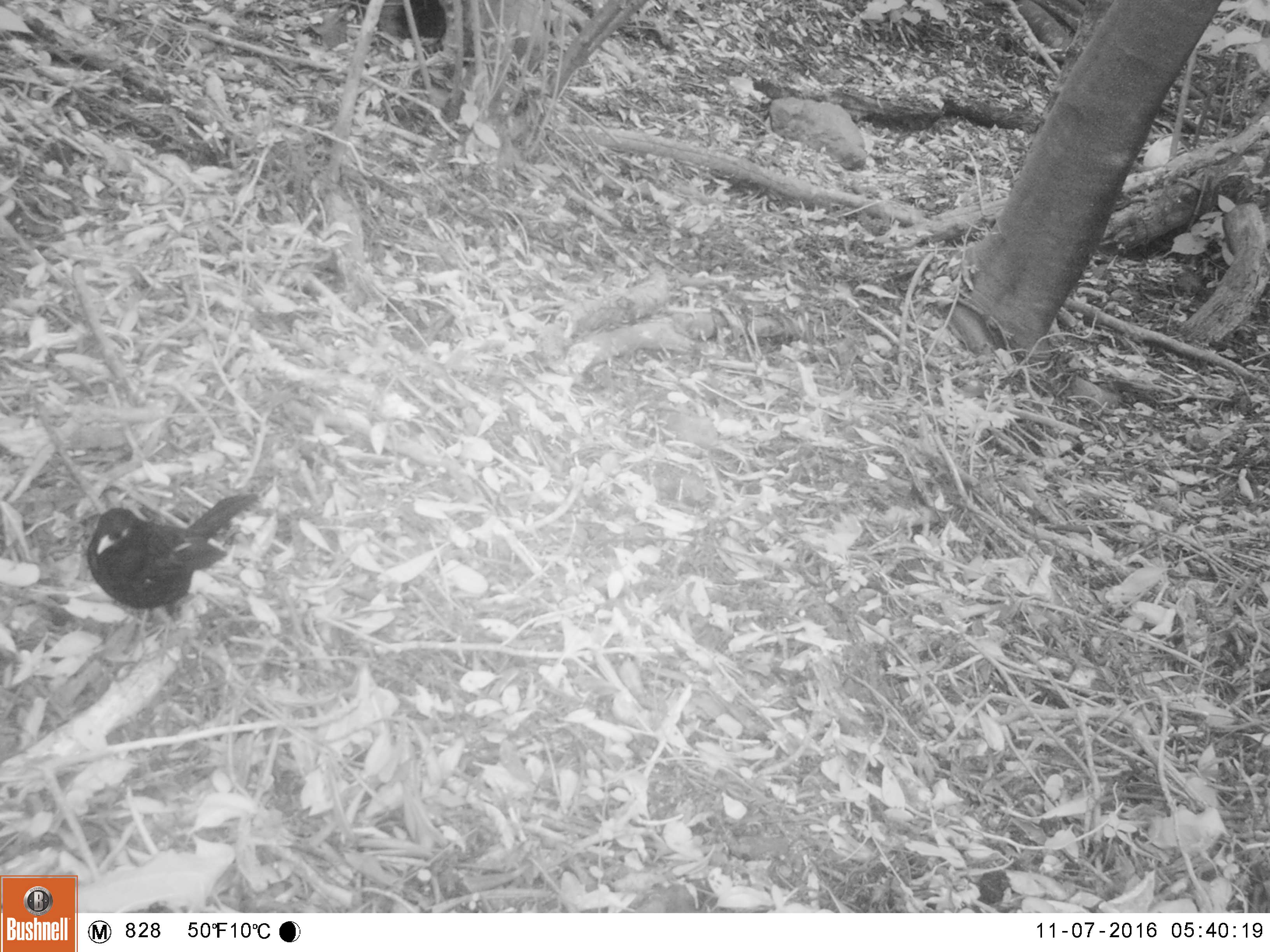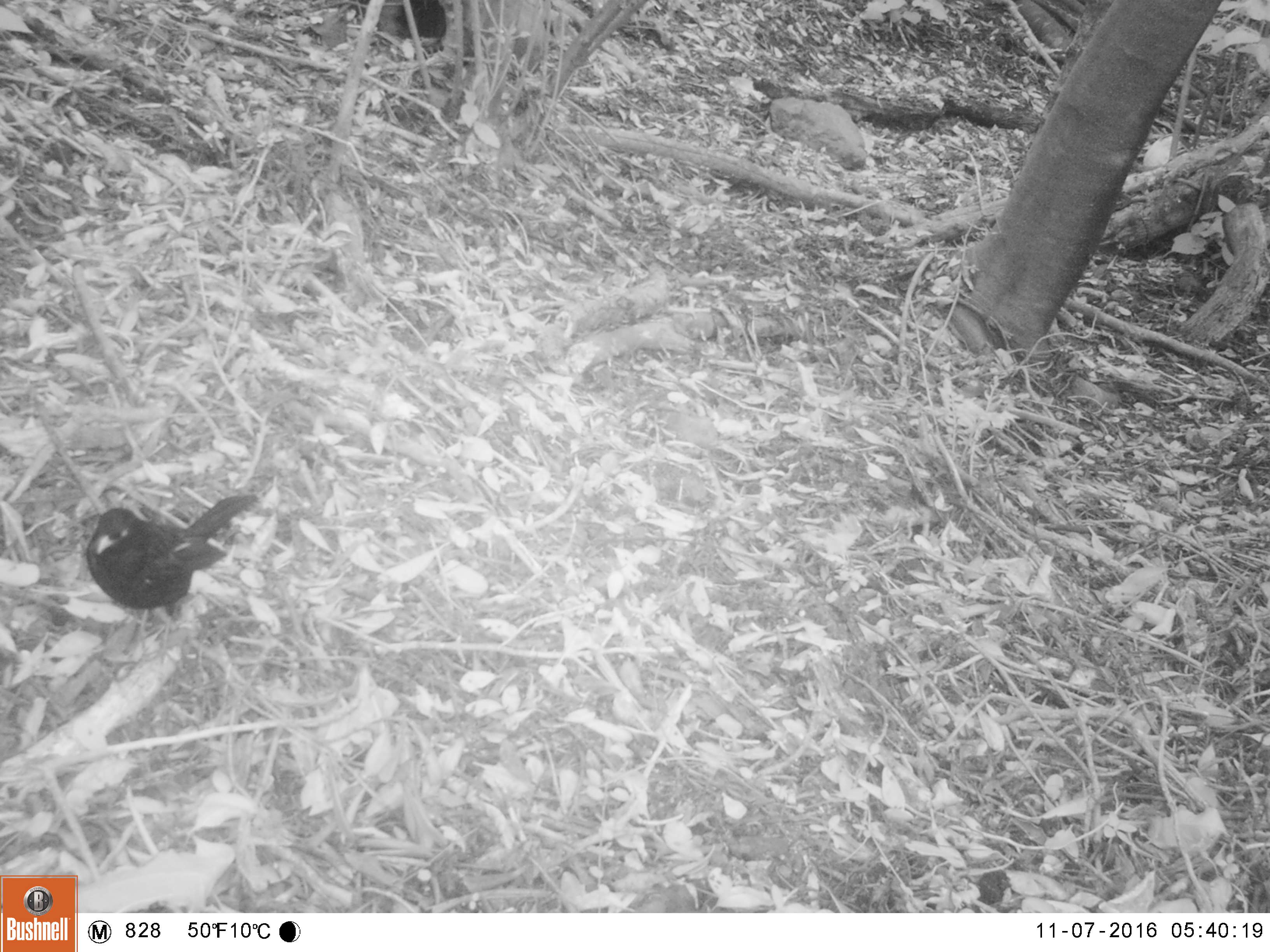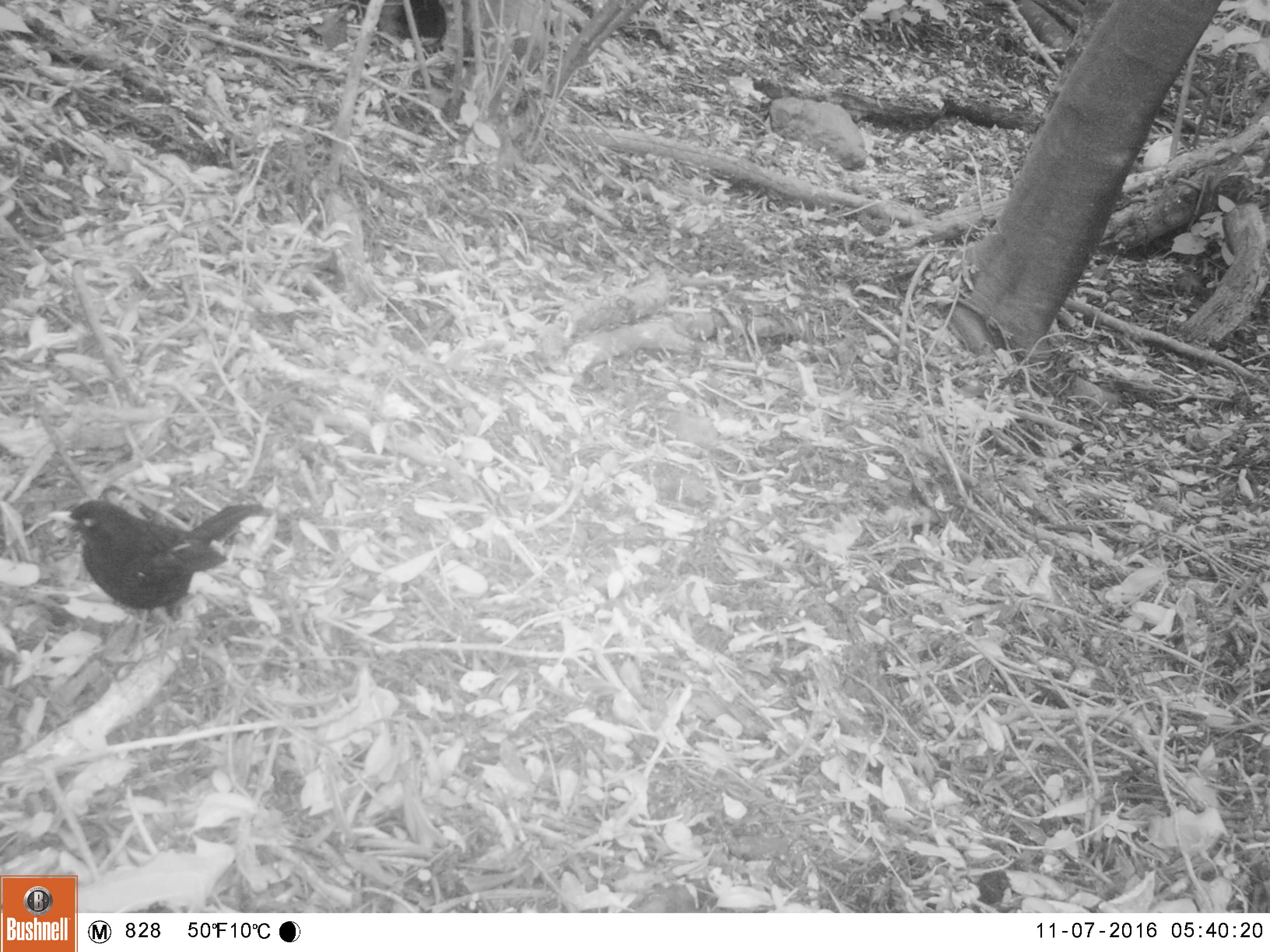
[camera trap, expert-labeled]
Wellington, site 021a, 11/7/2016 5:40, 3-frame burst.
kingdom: Animalia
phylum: Chordata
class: Aves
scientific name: Aves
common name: bird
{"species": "bird (Aves)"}